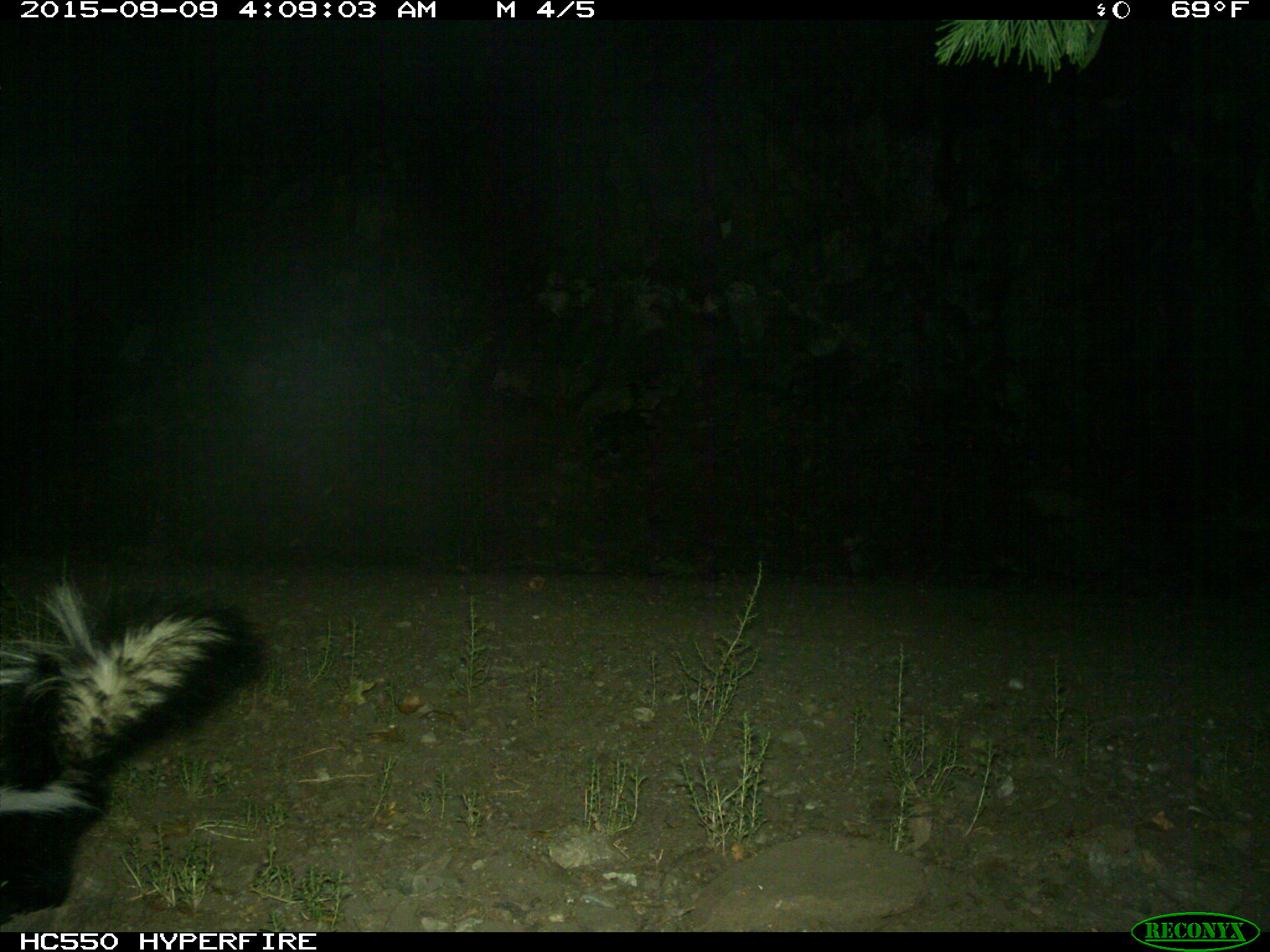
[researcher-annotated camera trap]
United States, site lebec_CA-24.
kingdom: Animalia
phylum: Chordata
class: Mammalia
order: Carnivora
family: Mephitidae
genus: Mephitis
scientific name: Mephitis mephitis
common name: striped skunk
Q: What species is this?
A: Mephitis mephitis (striped skunk).